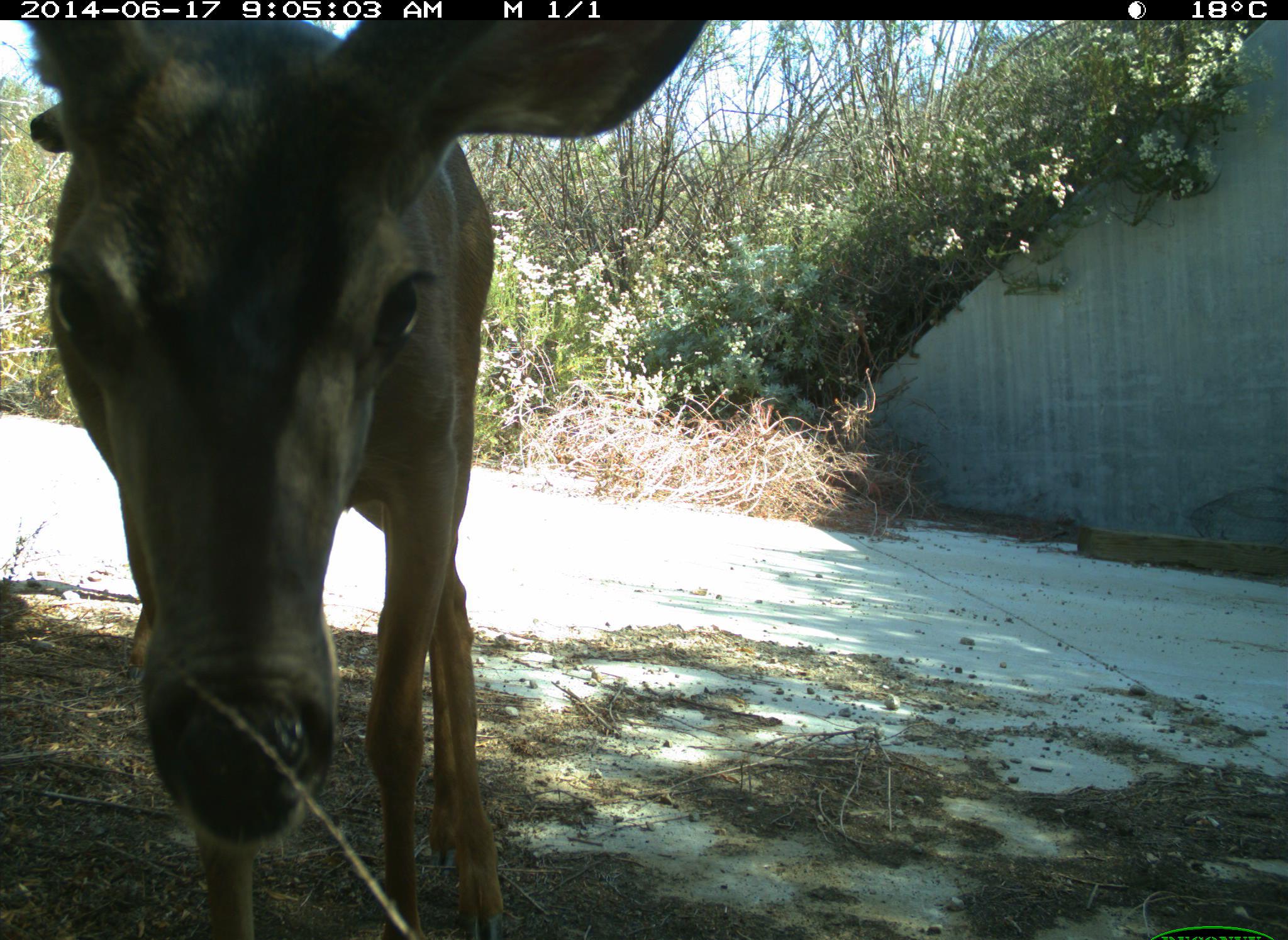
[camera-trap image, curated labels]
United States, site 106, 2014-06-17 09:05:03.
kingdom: Animalia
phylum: Chordata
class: Mammalia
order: Artiodactyla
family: Cervidae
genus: Odocoileus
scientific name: Odocoileus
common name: deer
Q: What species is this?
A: Deer (Odocoileus).